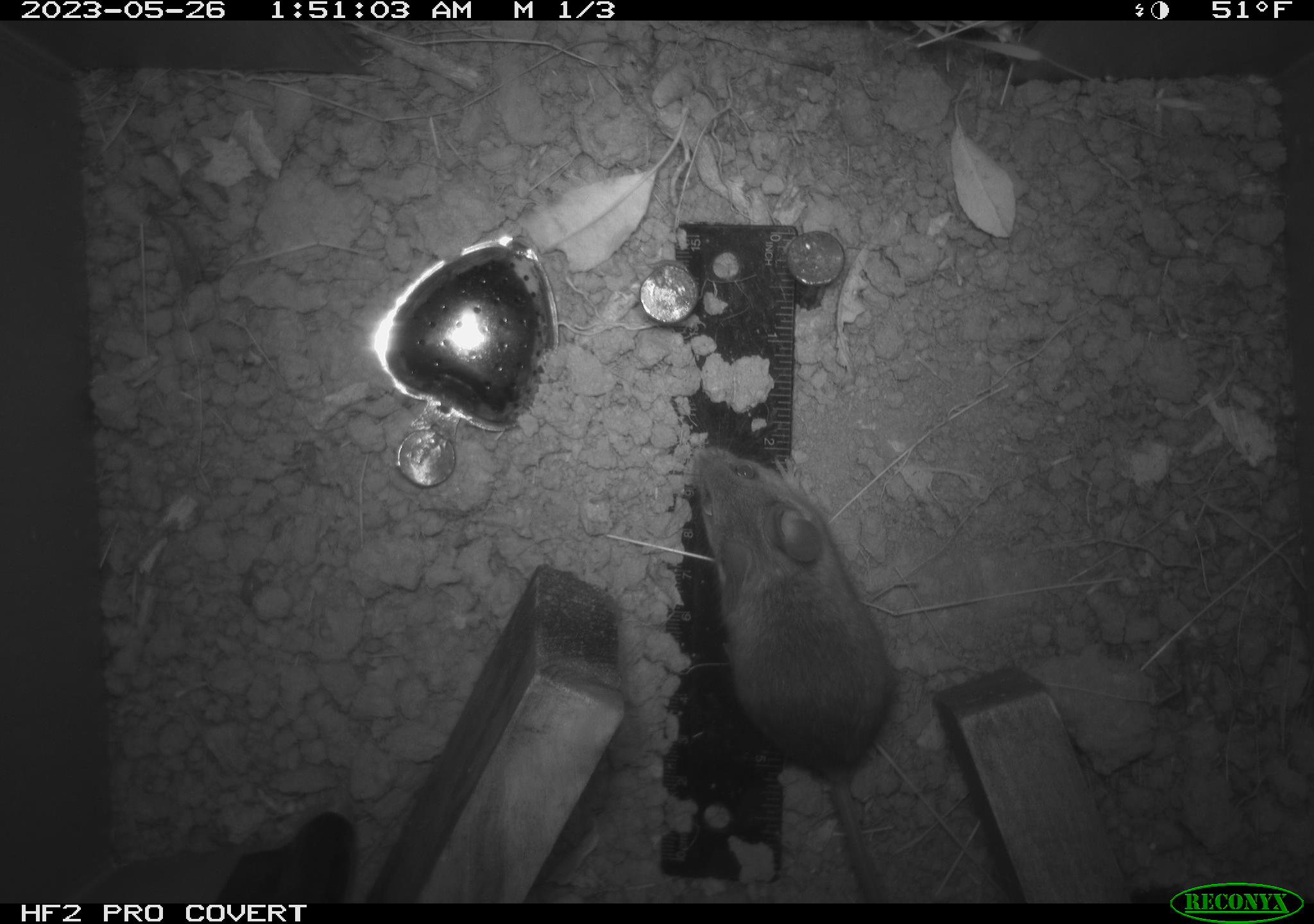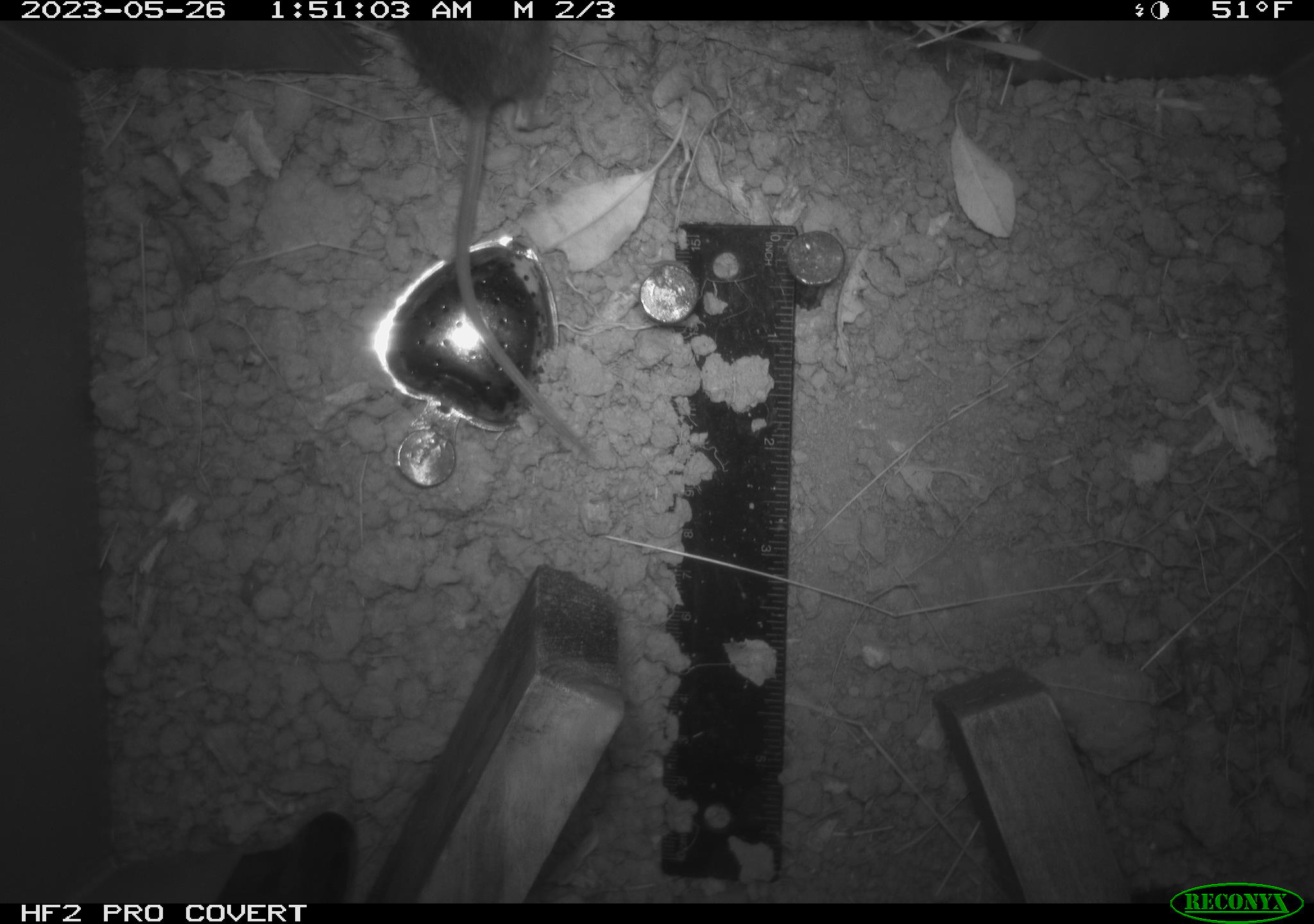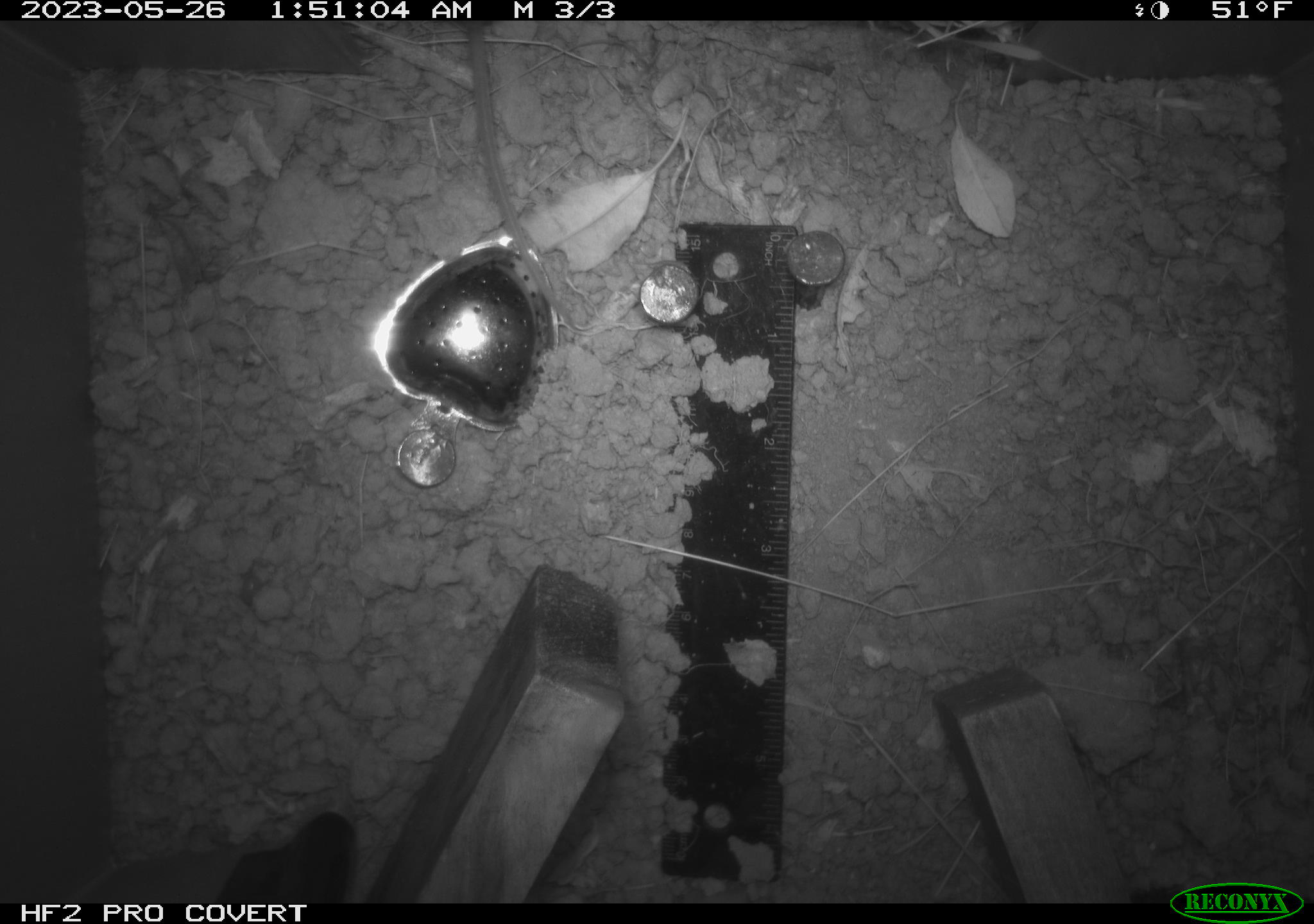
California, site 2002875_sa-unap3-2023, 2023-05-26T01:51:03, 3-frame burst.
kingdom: Animalia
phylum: Chordata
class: Mammalia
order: Rodentia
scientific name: Rodentia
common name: mouse species